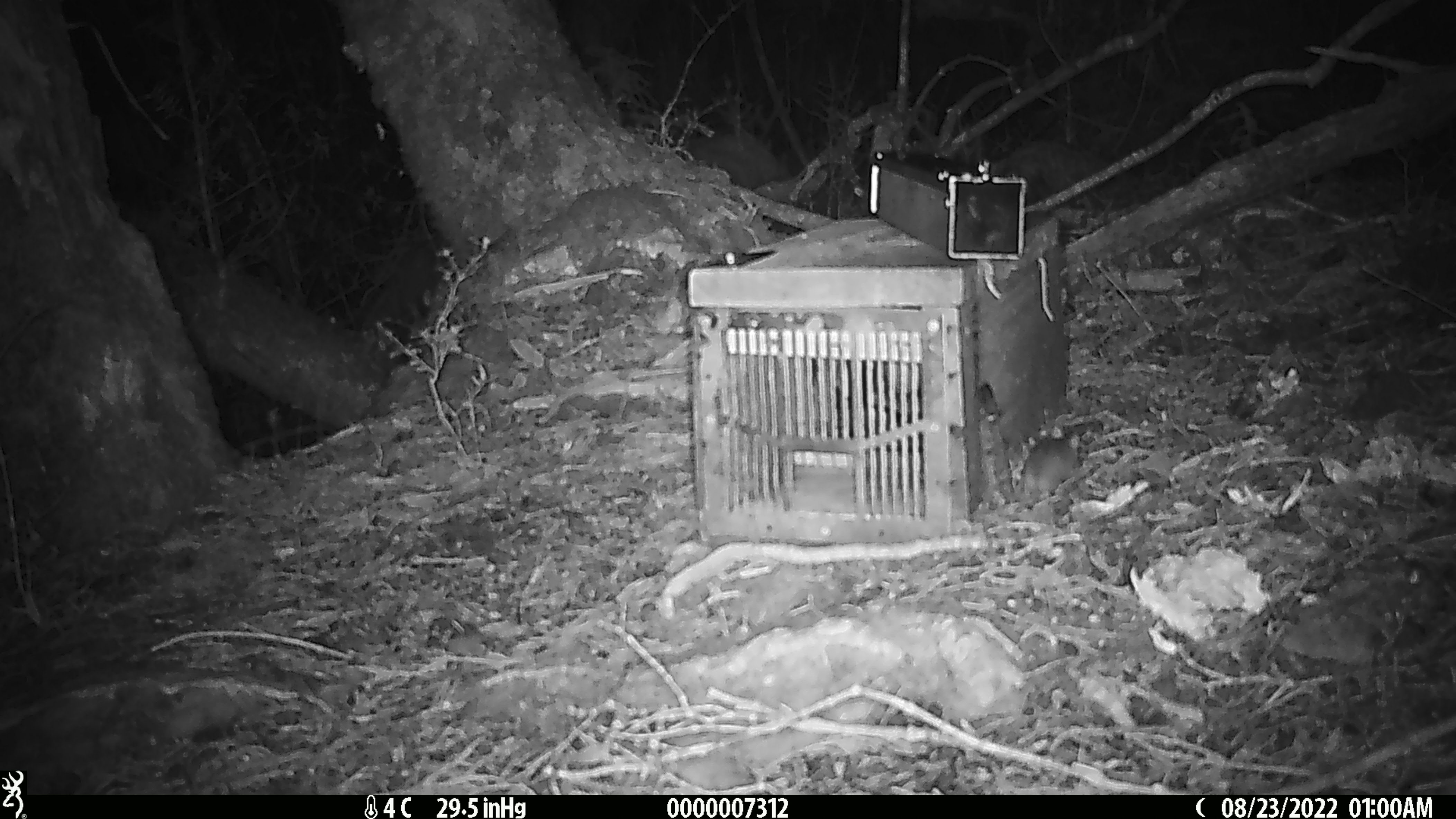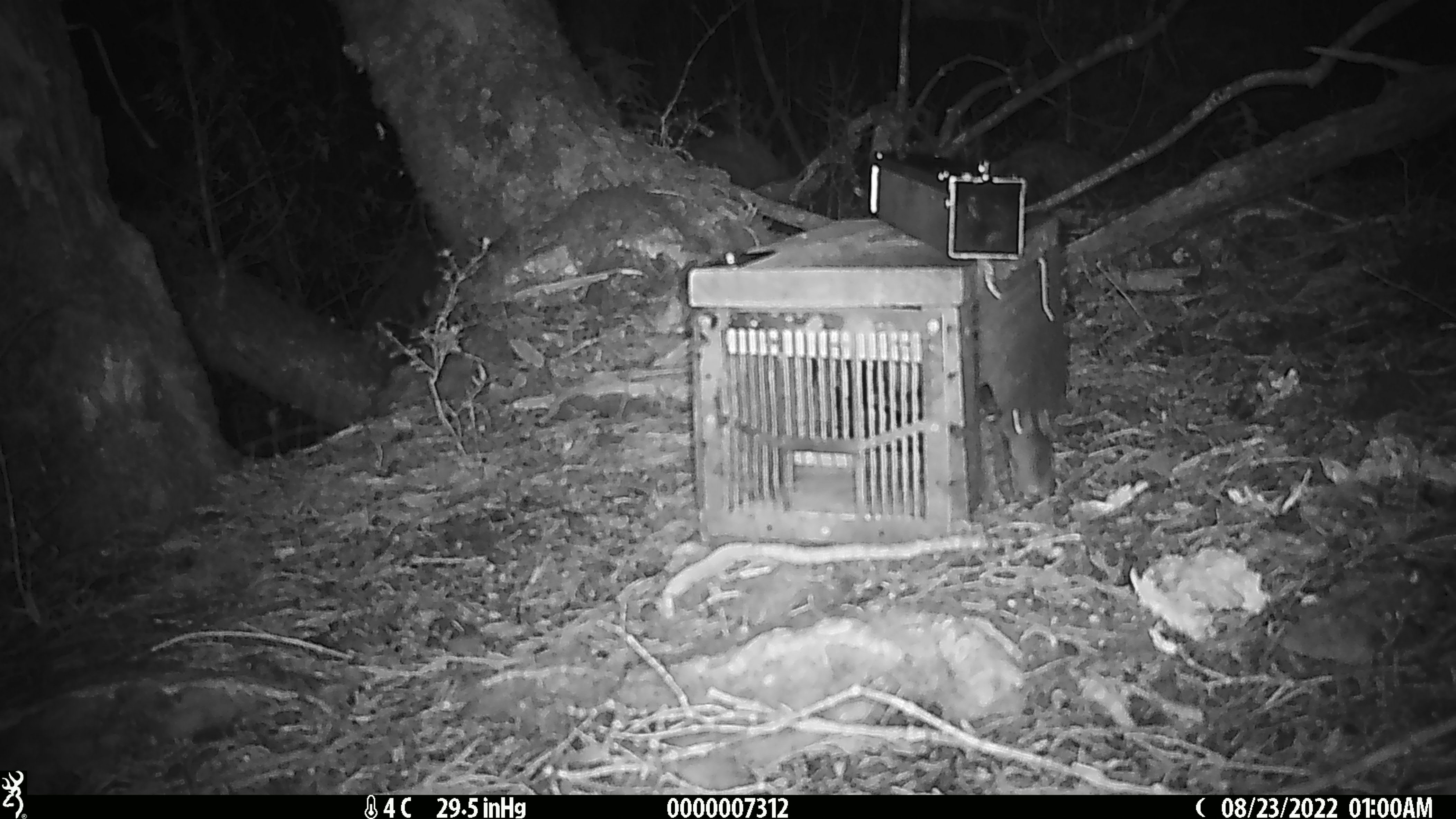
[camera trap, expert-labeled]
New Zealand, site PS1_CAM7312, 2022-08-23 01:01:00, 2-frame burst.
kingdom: Animalia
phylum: Chordata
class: Mammalia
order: Rodentia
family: Muridae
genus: Mus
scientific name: Mus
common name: mouse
Mouse (Mus).